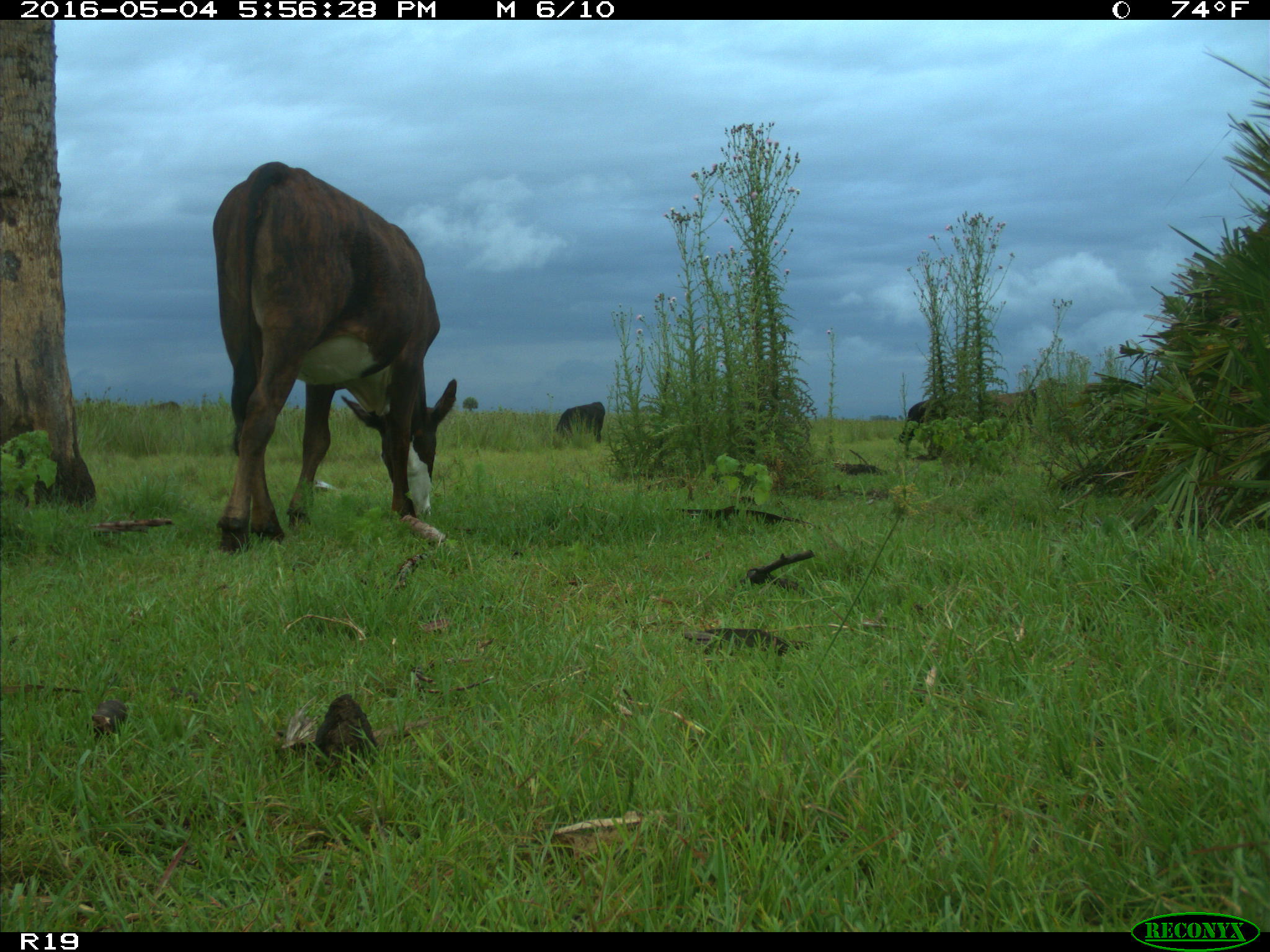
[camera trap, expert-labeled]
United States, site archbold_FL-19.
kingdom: Animalia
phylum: Chordata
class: Mammalia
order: Artiodactyla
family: Bovidae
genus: Bos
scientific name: Bos taurus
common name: domestic cow